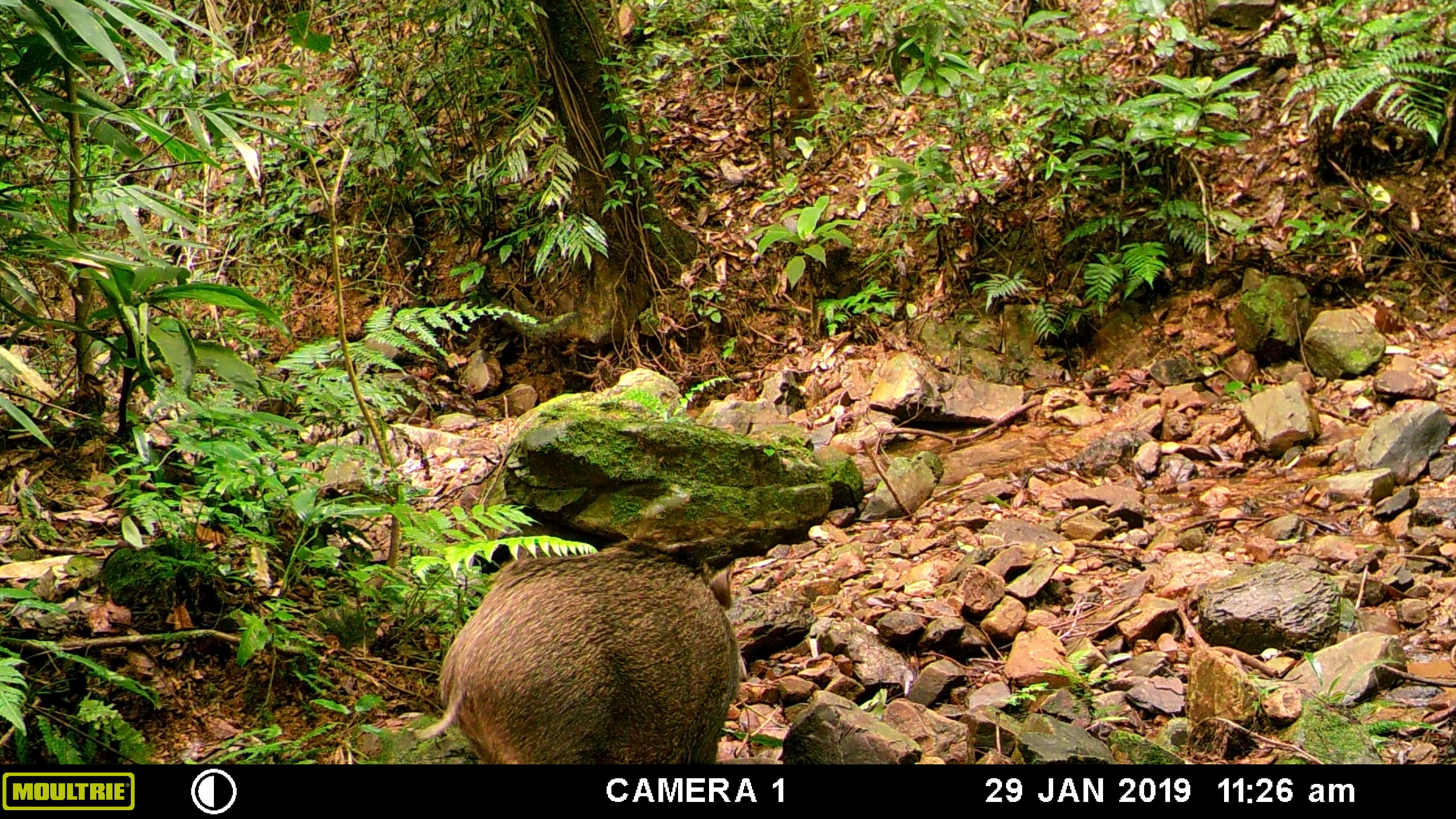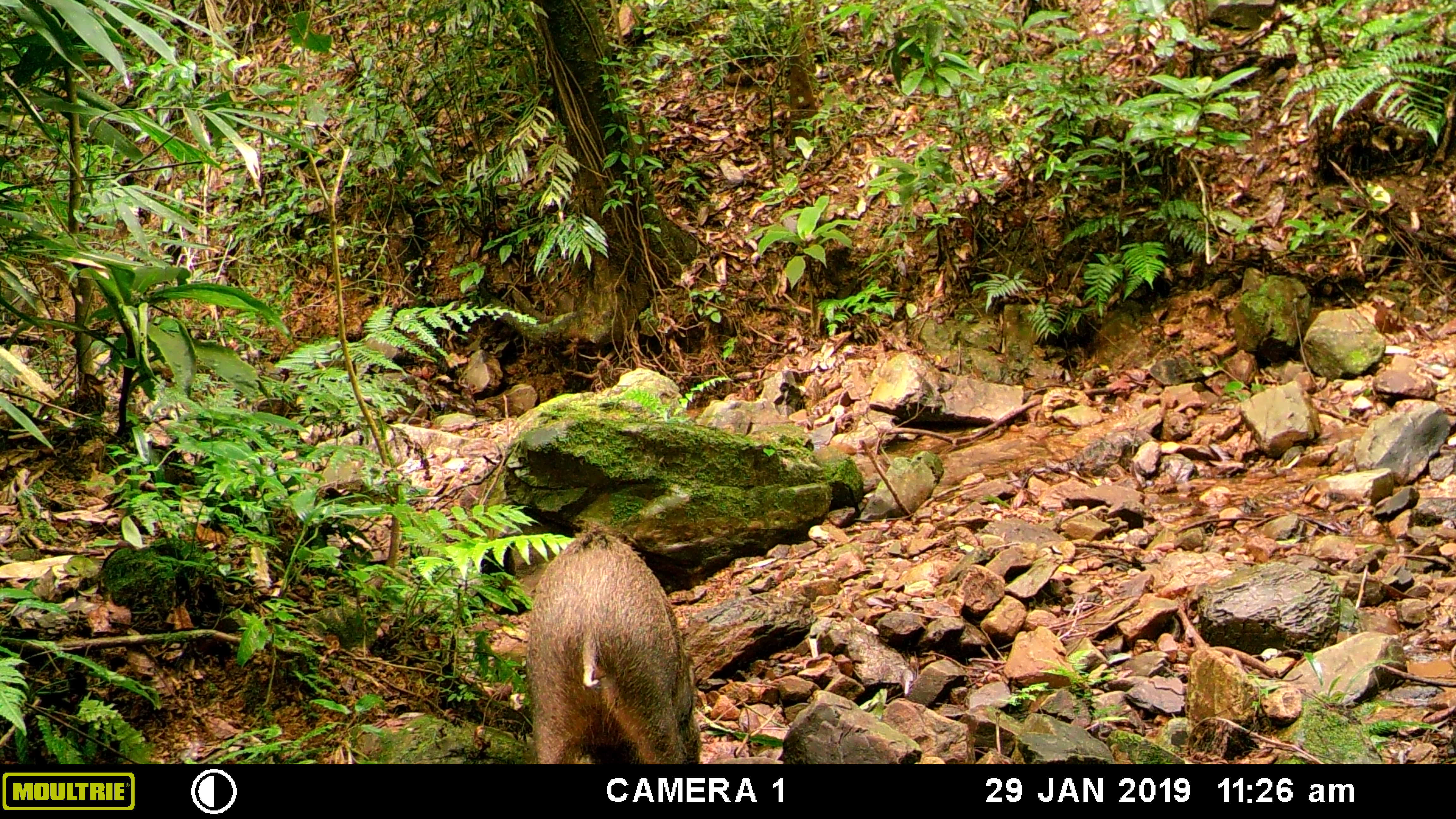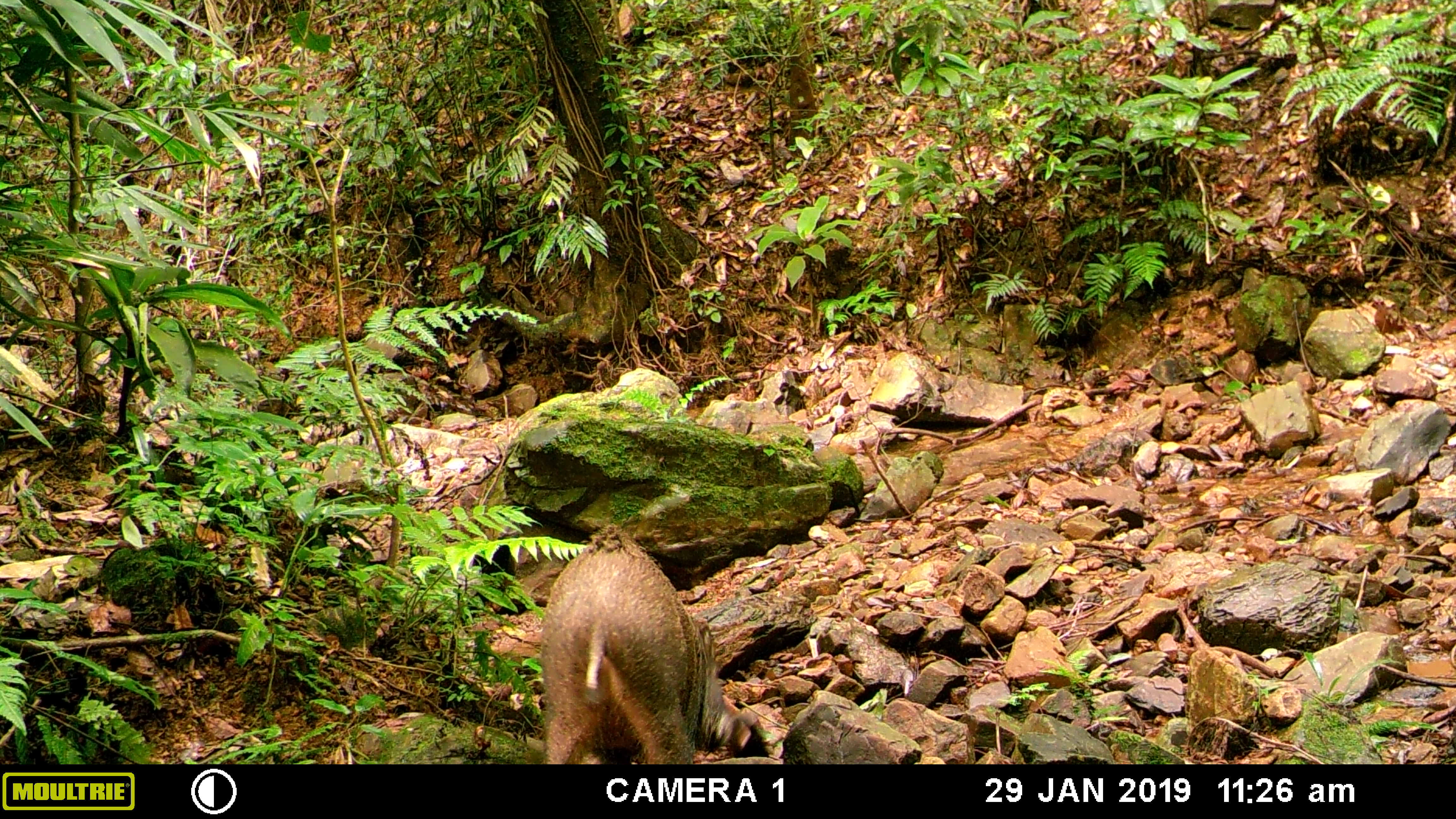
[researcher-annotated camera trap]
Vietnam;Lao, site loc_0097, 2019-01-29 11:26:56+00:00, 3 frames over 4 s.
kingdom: Animalia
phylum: Chordata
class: Mammalia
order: Artiodactyla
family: Suidae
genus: Sus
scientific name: Sus scrofa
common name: eurasian wild pig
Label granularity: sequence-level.